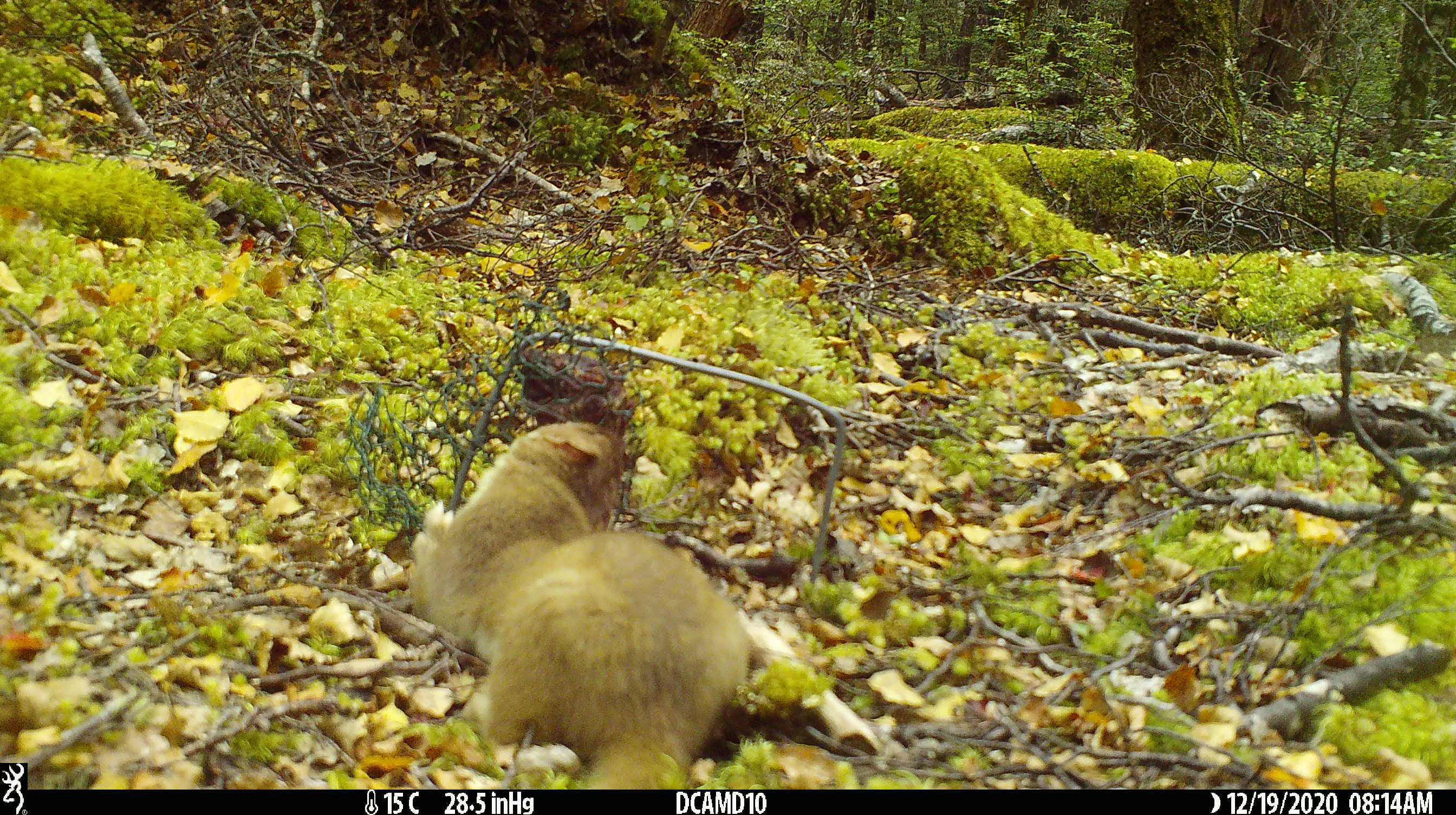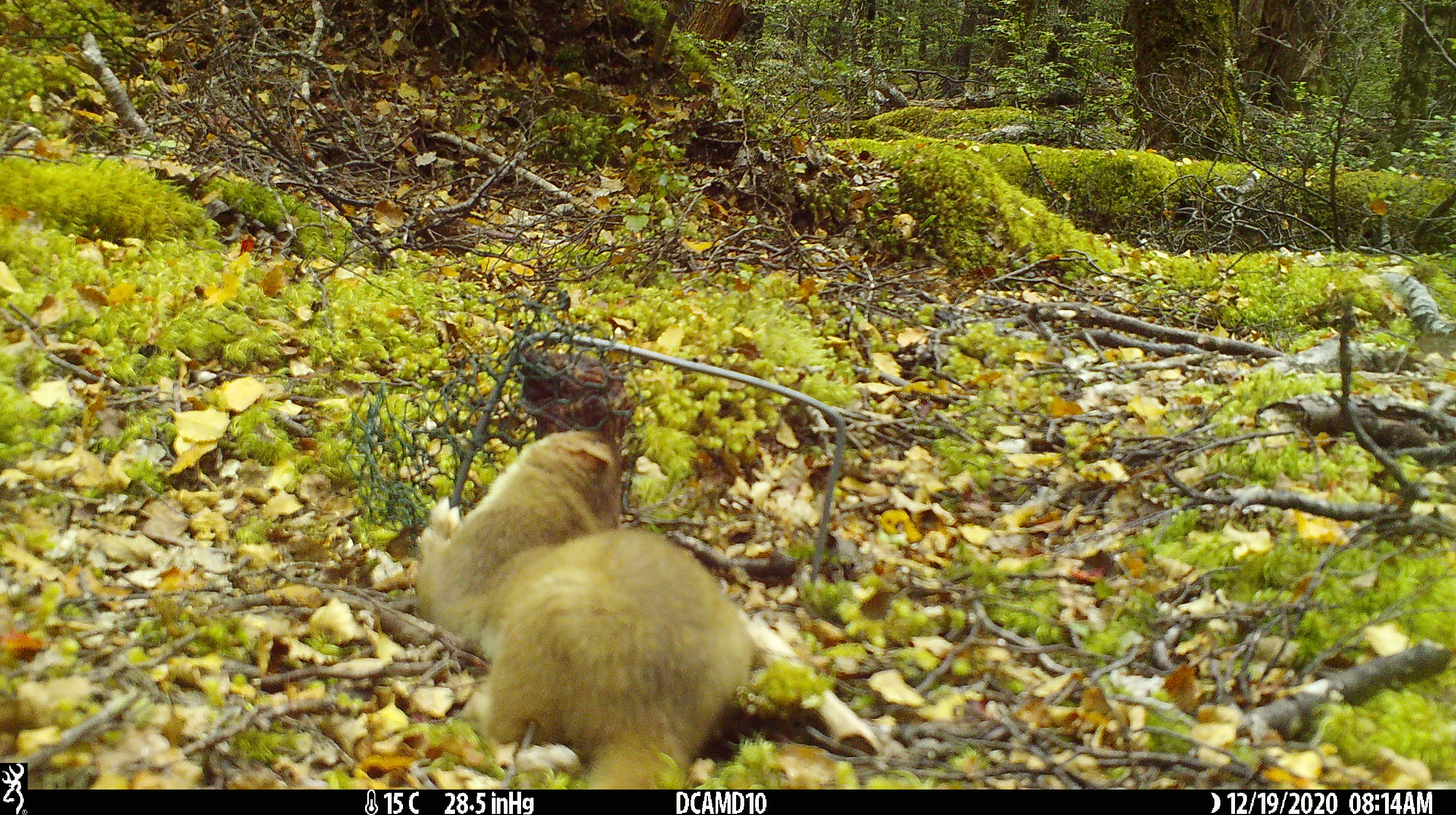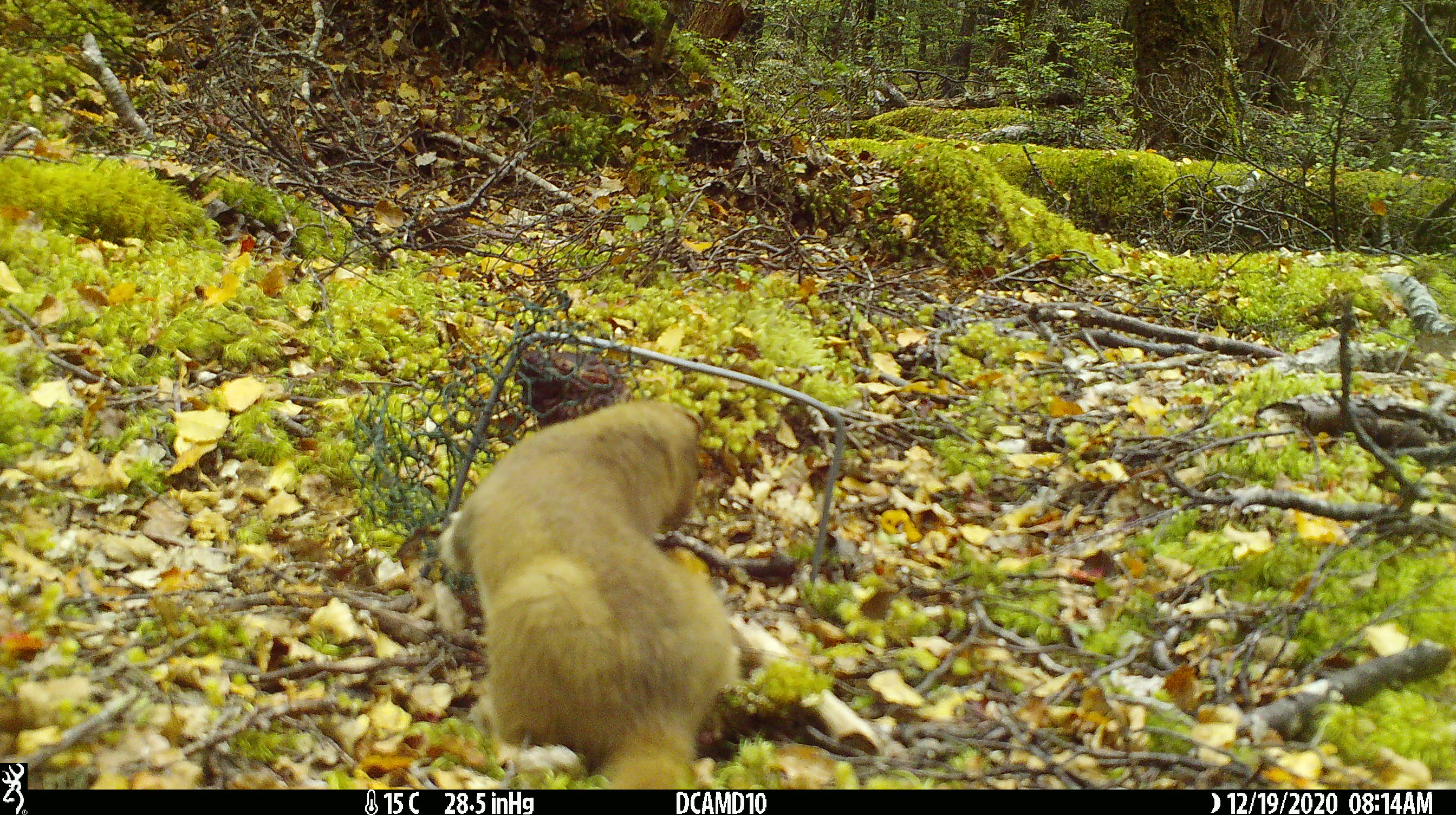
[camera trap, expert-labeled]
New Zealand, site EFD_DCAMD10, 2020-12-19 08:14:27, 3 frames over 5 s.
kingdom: Animalia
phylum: Chordata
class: Mammalia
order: Carnivora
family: Mustelidae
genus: Mustela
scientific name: Mustela erminea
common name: stoat